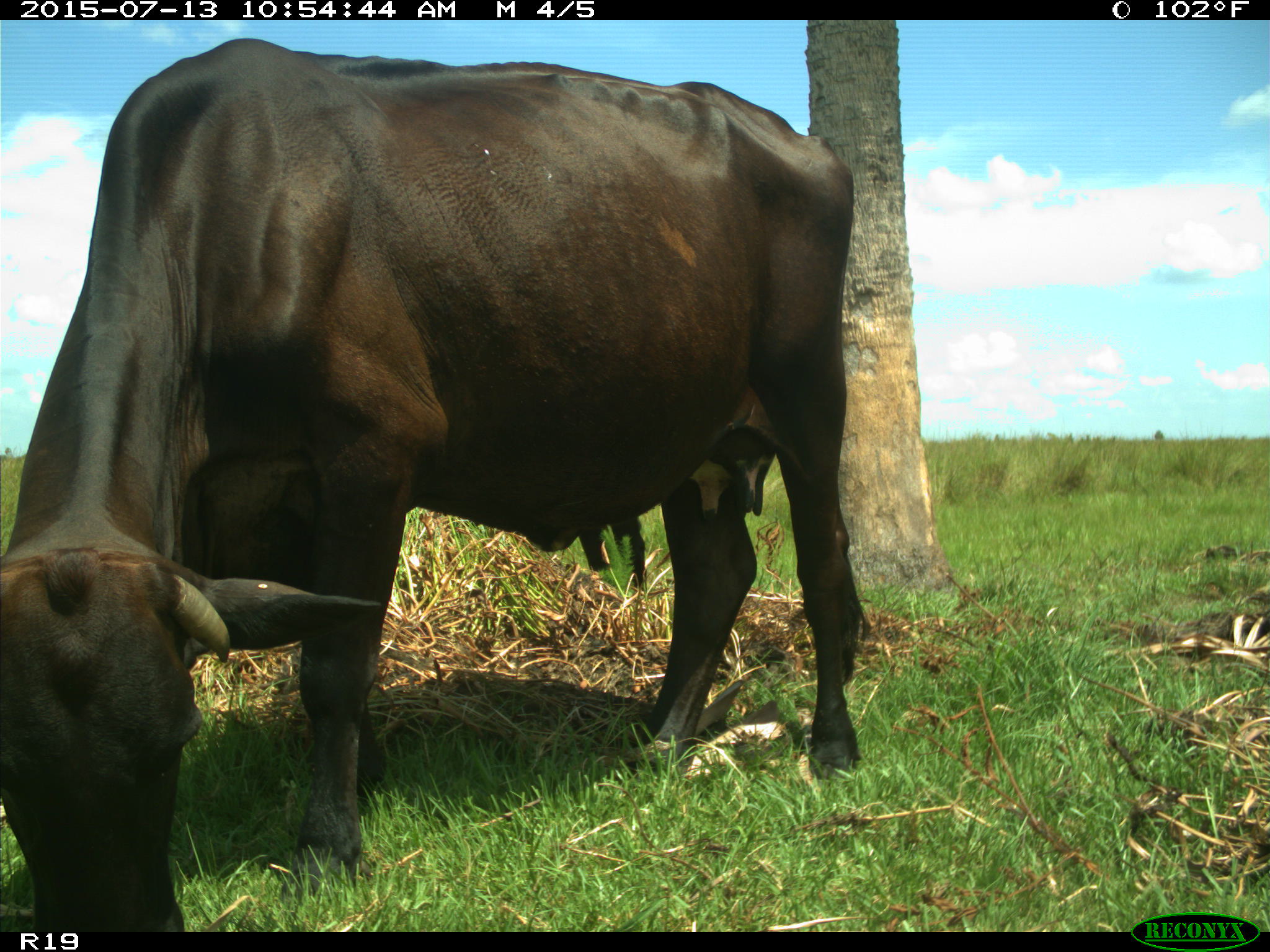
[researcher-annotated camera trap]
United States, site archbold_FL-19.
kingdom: Animalia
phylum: Chordata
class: Mammalia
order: Artiodactyla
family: Bovidae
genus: Bos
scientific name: Bos taurus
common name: domestic cow